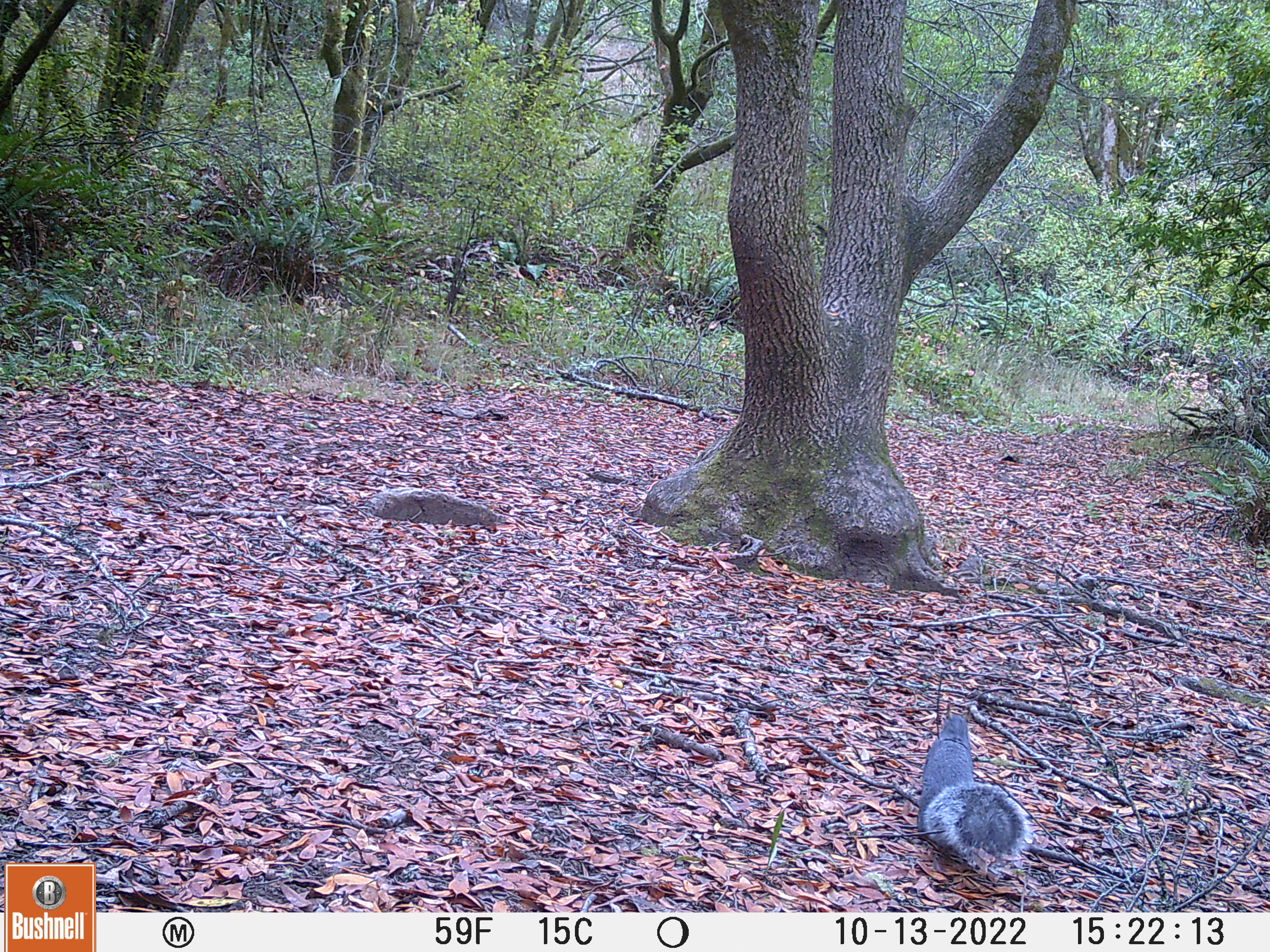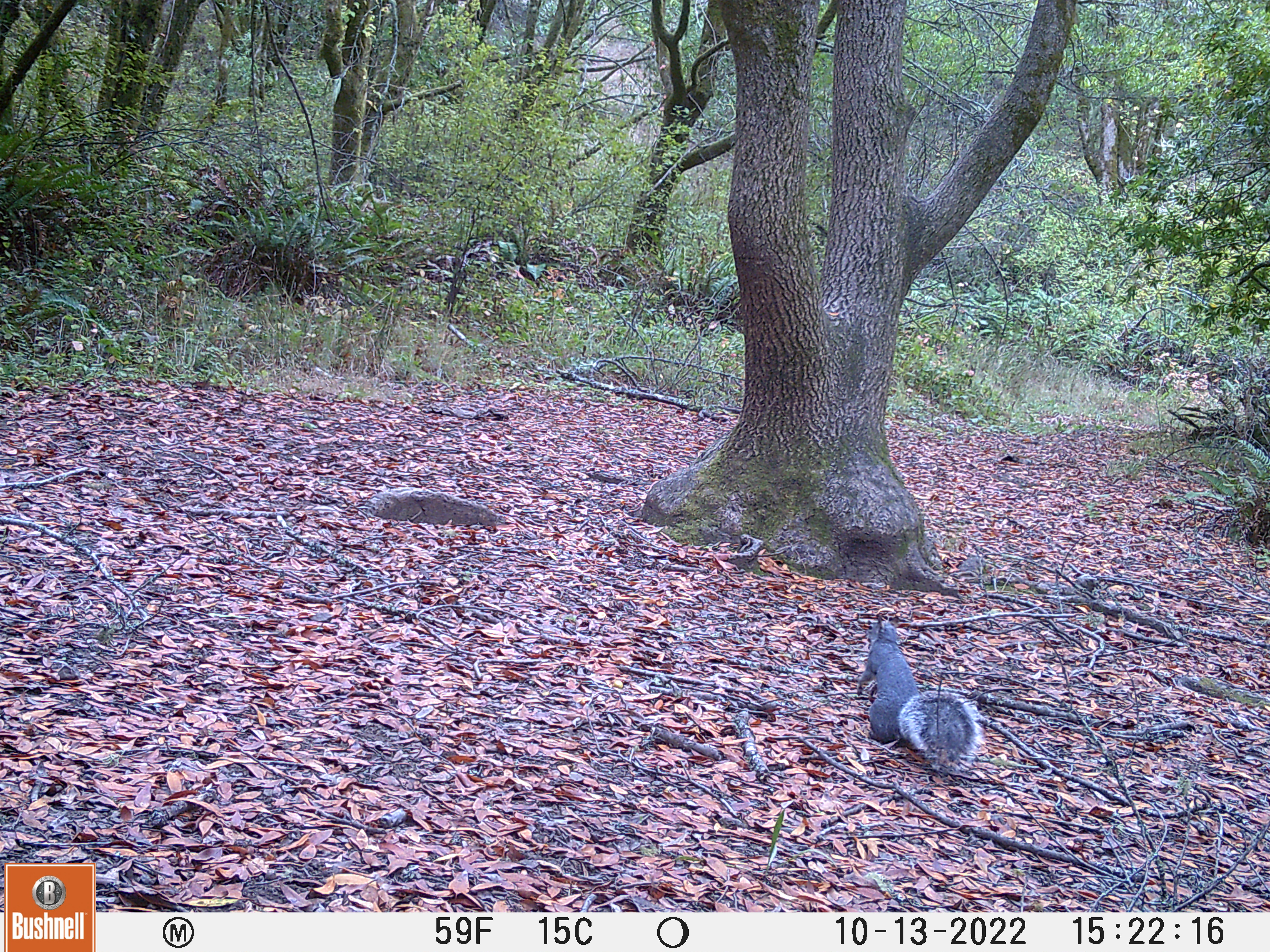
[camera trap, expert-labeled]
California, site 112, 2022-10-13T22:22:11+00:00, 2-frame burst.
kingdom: Animalia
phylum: Chordata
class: Mammalia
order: Rodentia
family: Sciuridae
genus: Sciurus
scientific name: Sciurus griseus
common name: western gray squirrel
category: western grey squirrel